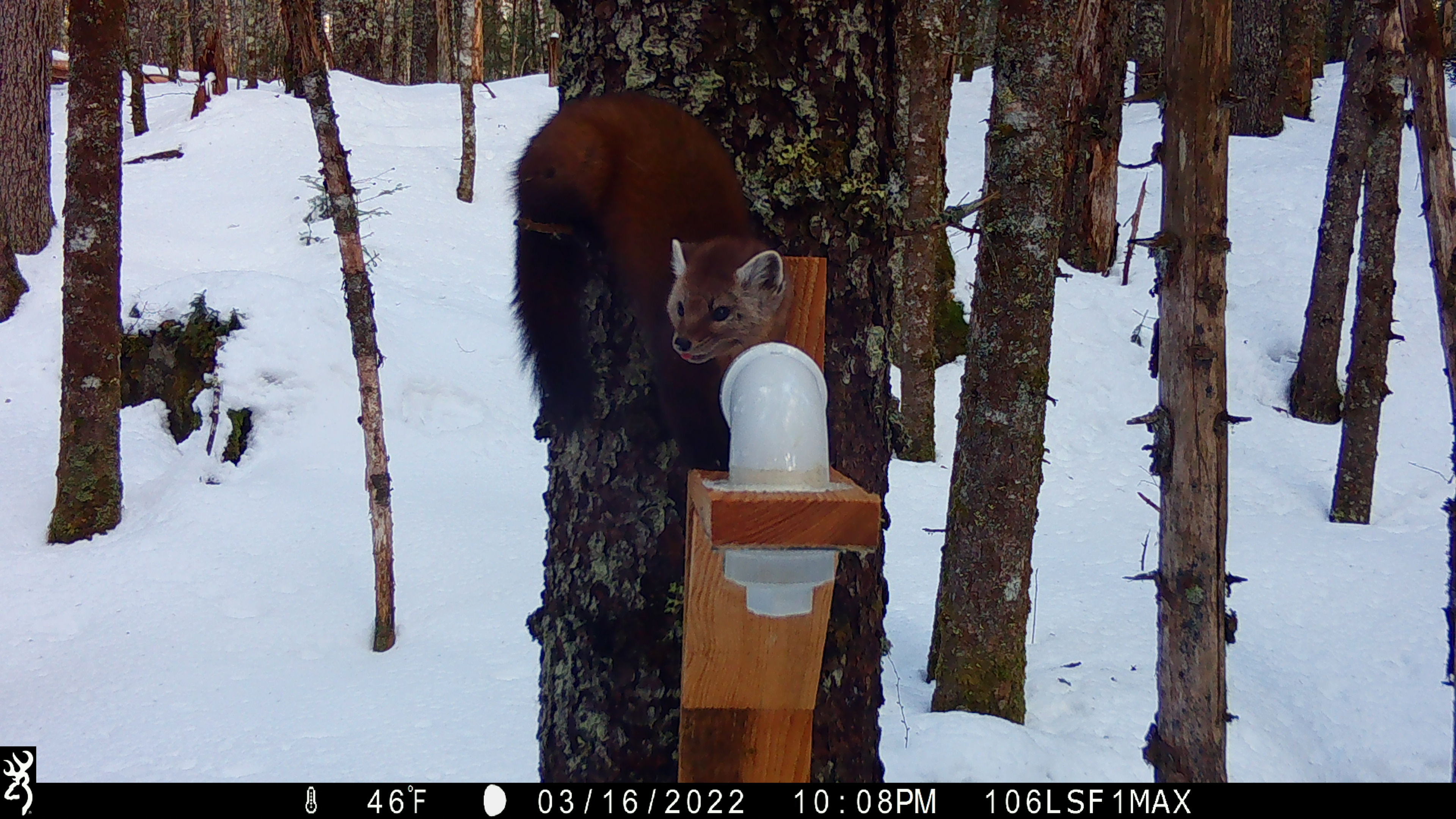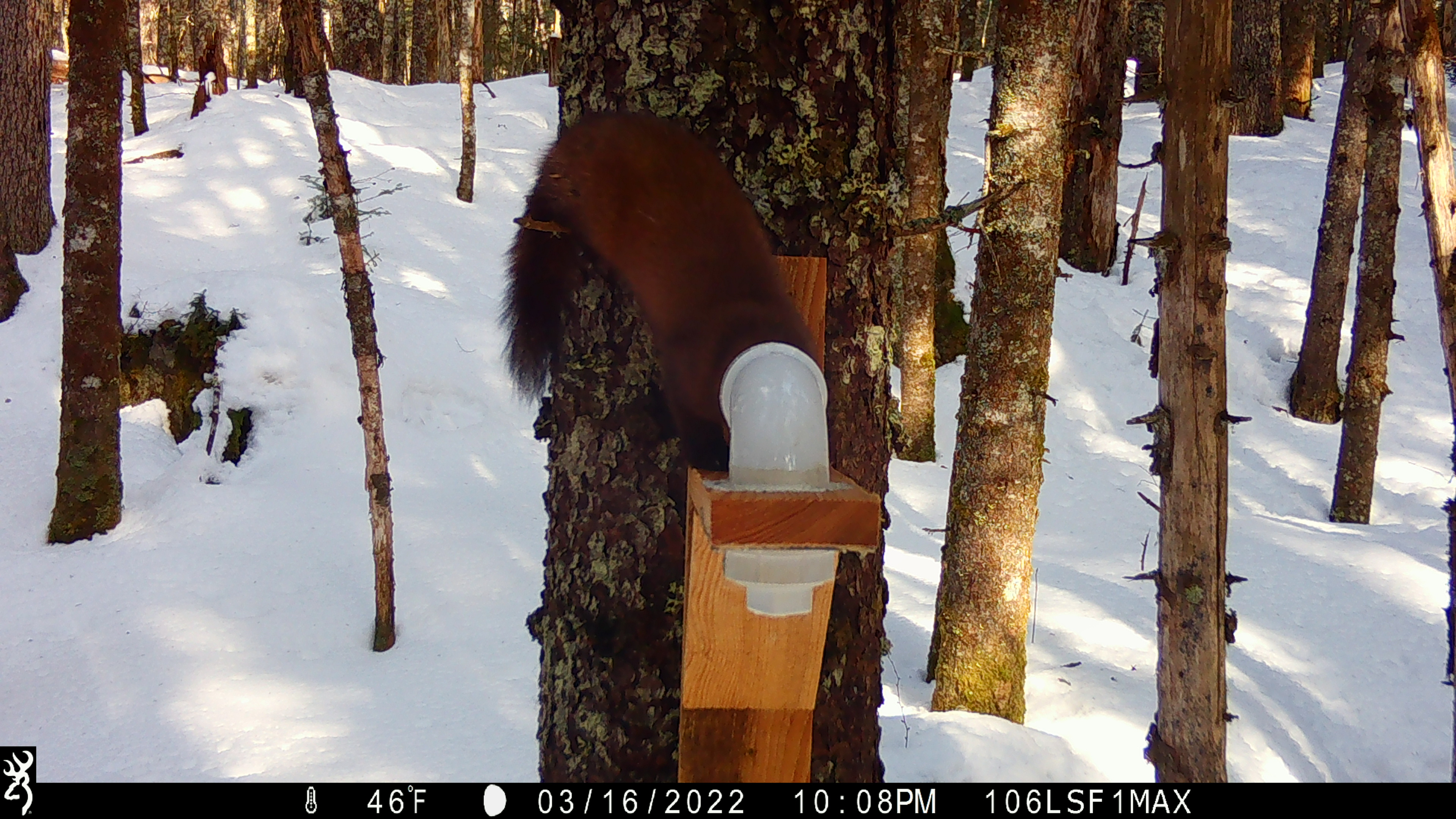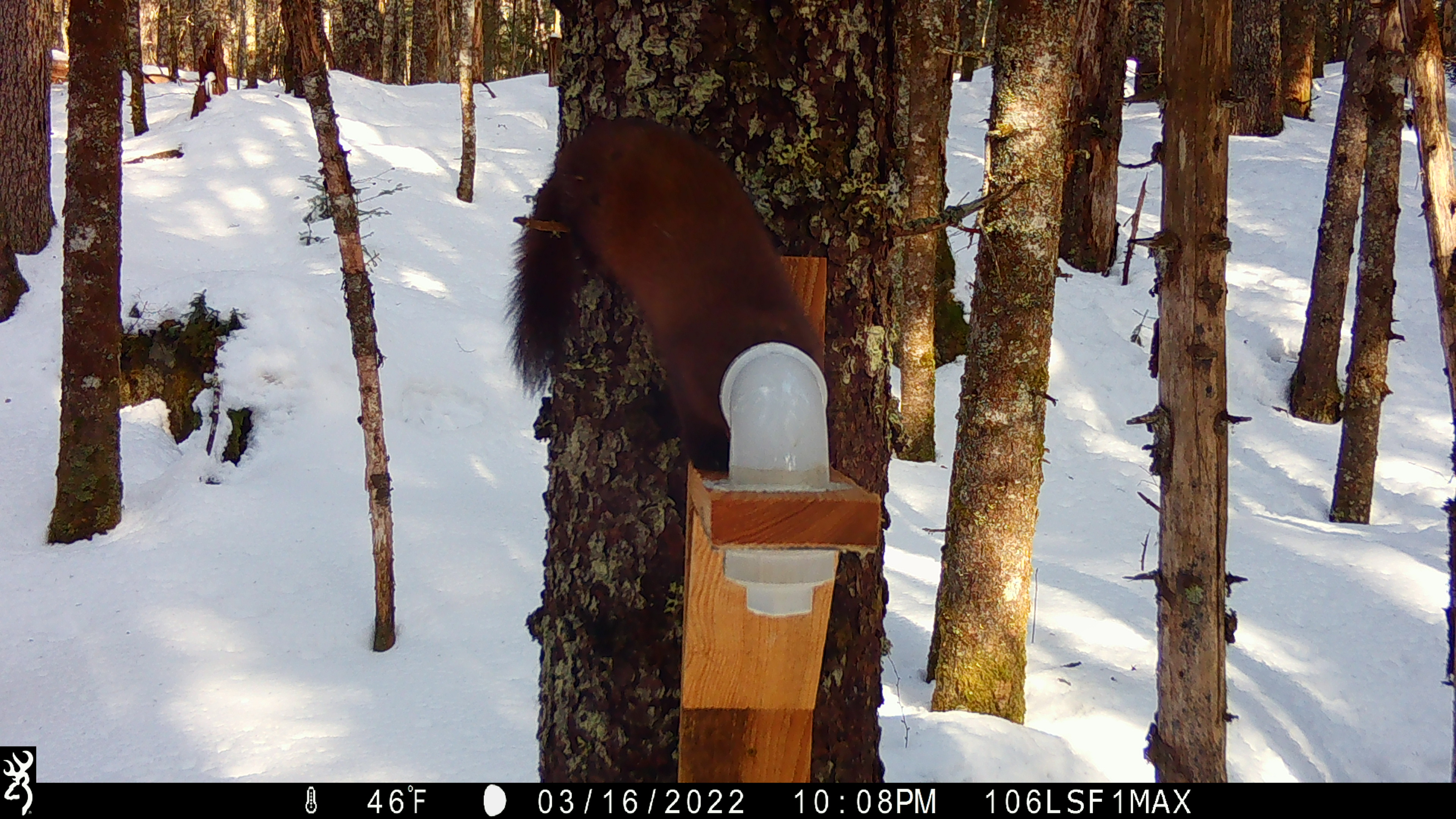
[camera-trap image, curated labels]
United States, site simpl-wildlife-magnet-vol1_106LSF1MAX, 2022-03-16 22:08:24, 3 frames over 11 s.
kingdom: Animalia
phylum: Chordata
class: Mammalia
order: Carnivora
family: Mustelidae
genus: Martes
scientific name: Martes americana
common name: american marten